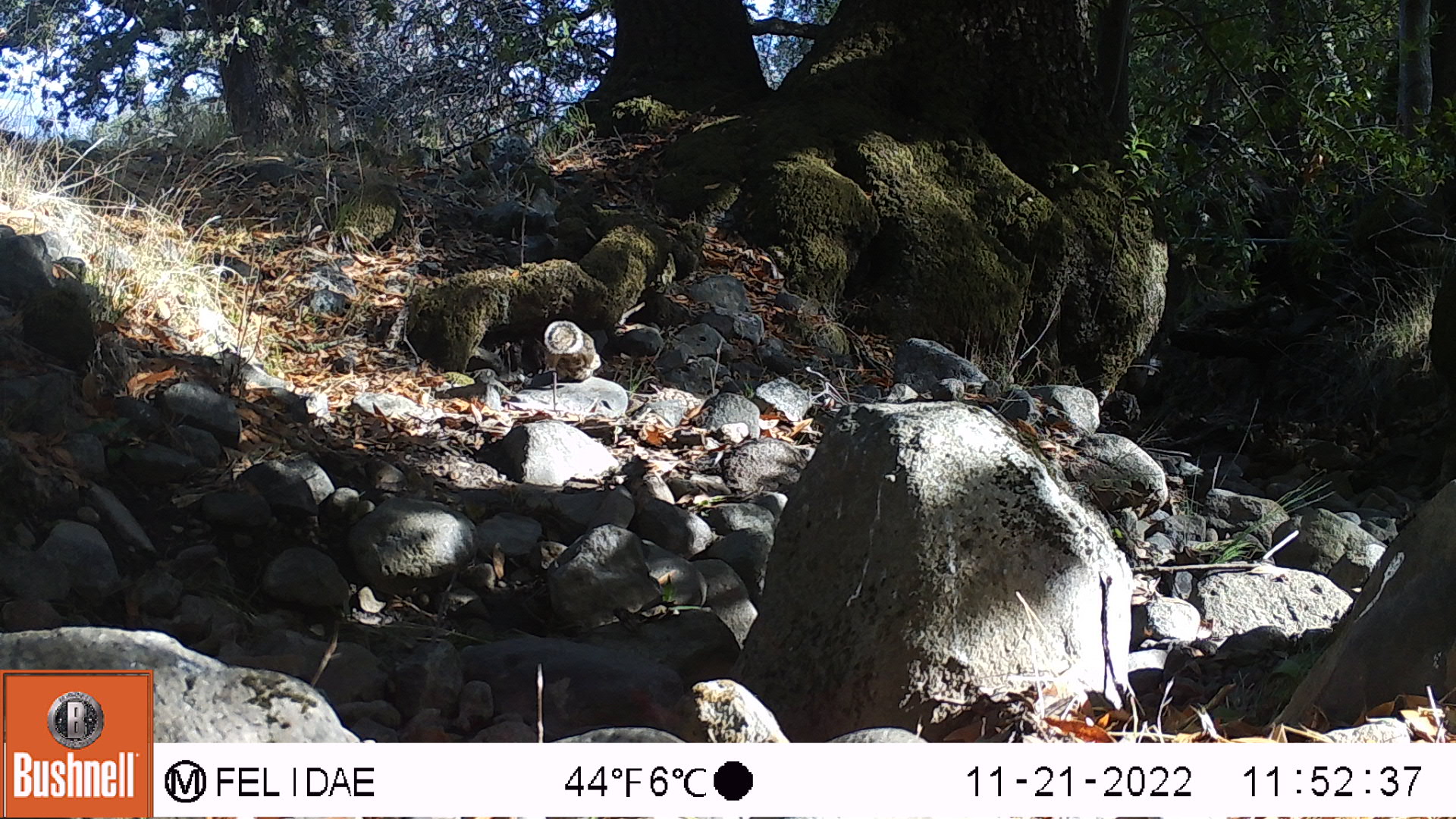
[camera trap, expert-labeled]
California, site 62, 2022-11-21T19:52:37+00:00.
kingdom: Animalia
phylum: Chordata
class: Mammalia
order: Rodentia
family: Sciuridae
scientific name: Sciuridae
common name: squirrel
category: unknown squirrel